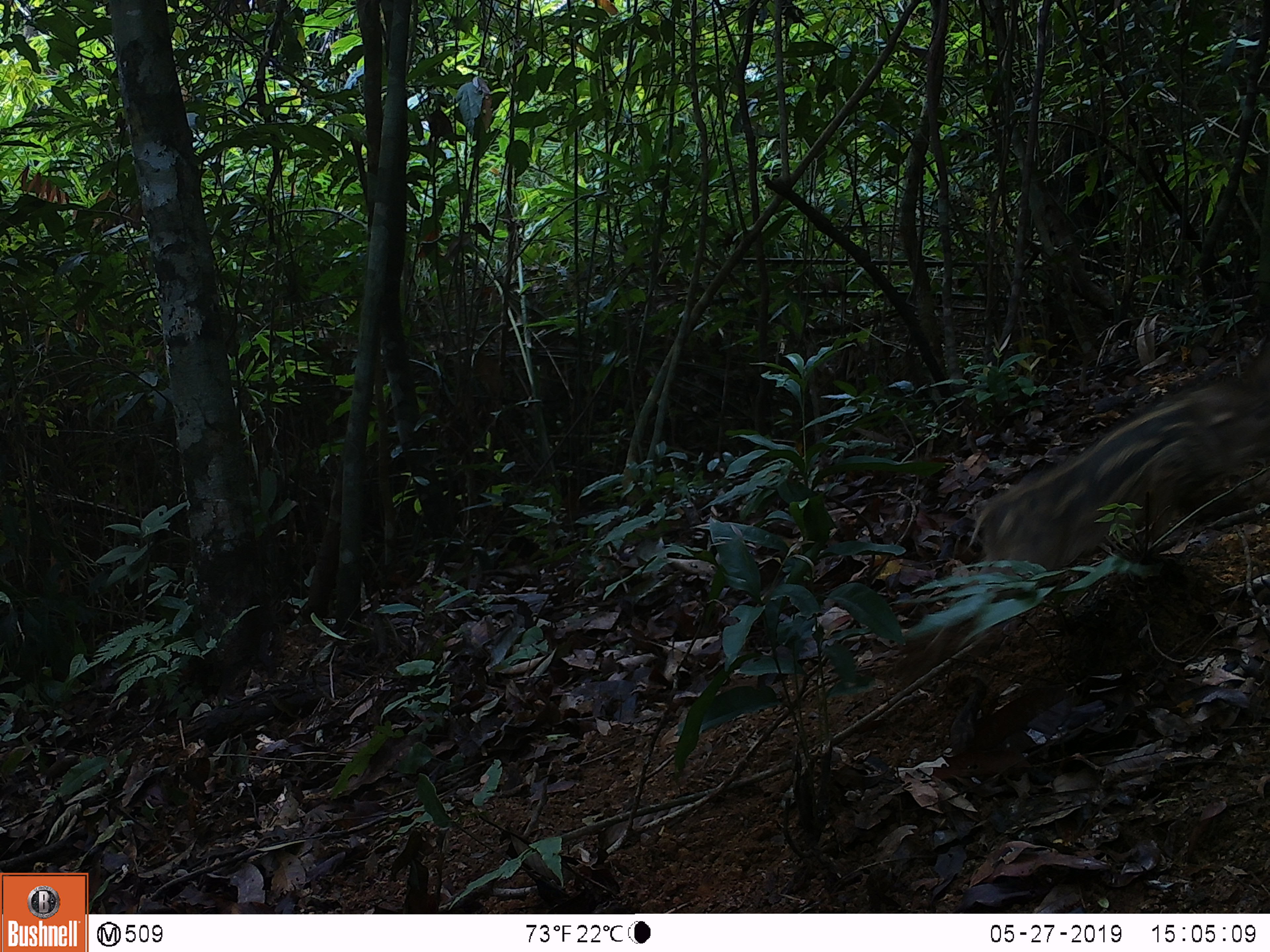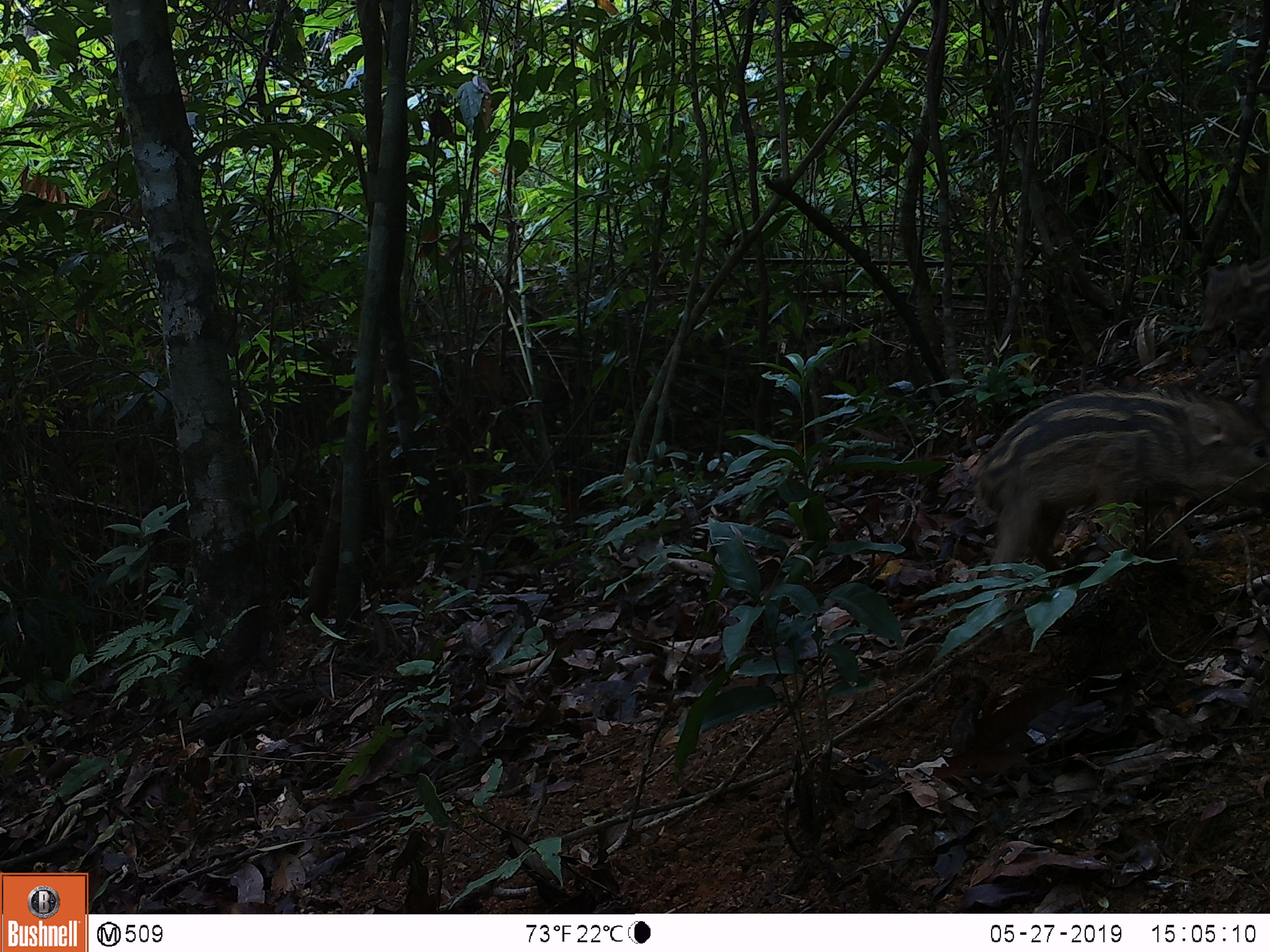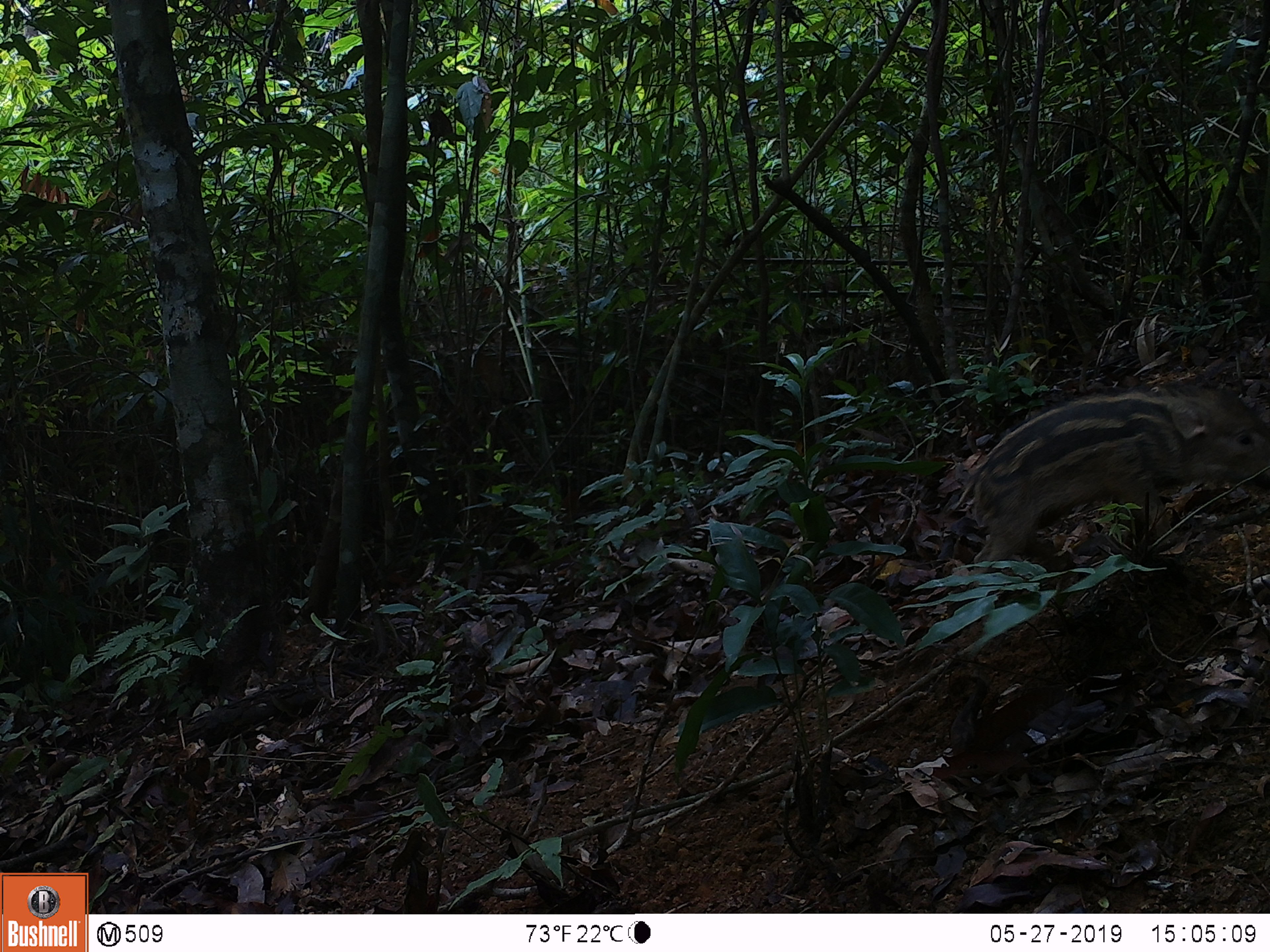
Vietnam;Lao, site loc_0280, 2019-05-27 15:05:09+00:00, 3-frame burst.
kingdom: Animalia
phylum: Chordata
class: Mammalia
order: Artiodactyla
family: Suidae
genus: Sus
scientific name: Sus scrofa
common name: eurasian wild pig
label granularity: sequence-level